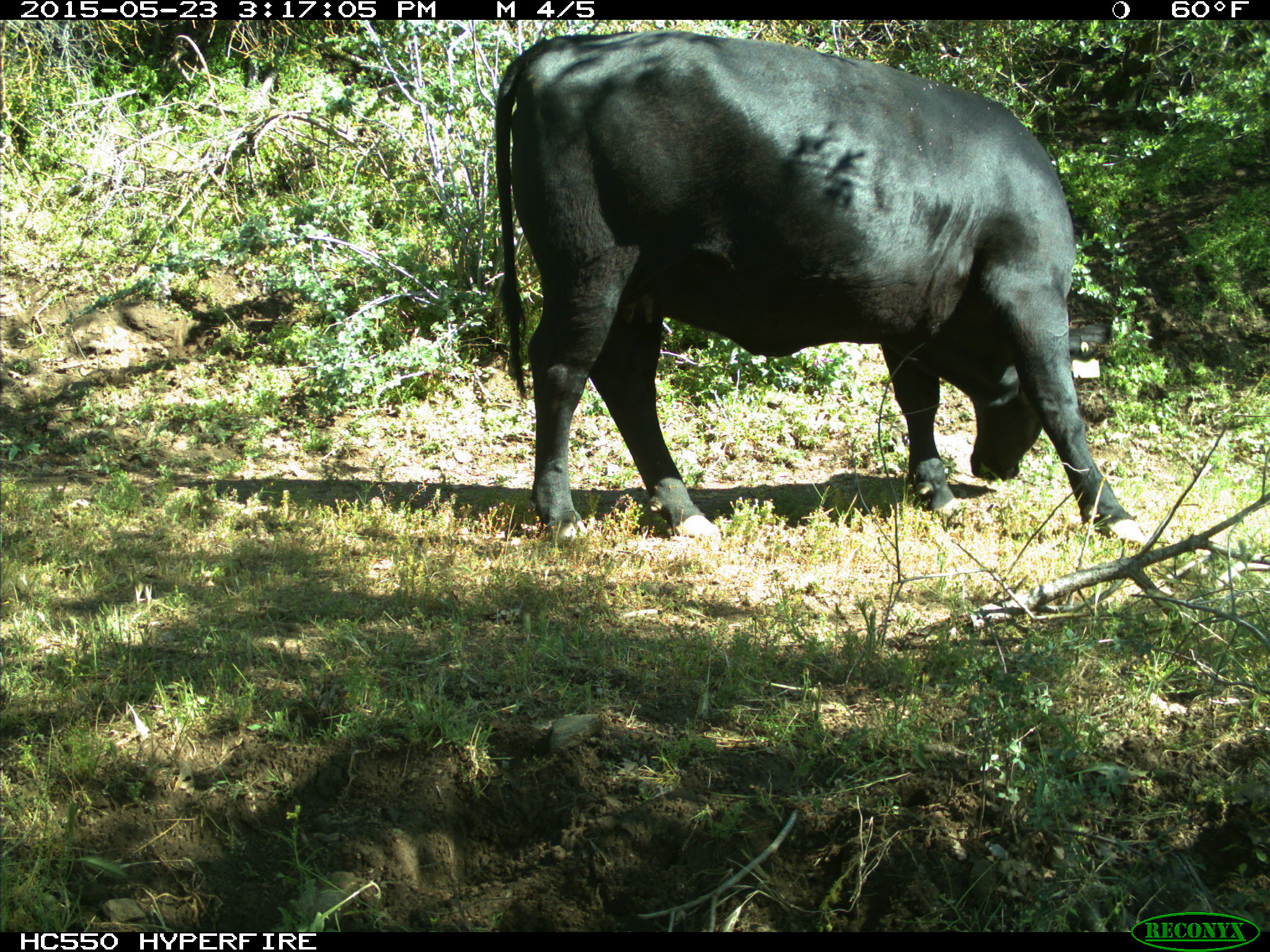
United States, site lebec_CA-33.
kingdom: Animalia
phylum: Chordata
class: Mammalia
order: Artiodactyla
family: Bovidae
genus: Bos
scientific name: Bos taurus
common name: domestic cow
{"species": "Bos taurus (domestic cow)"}